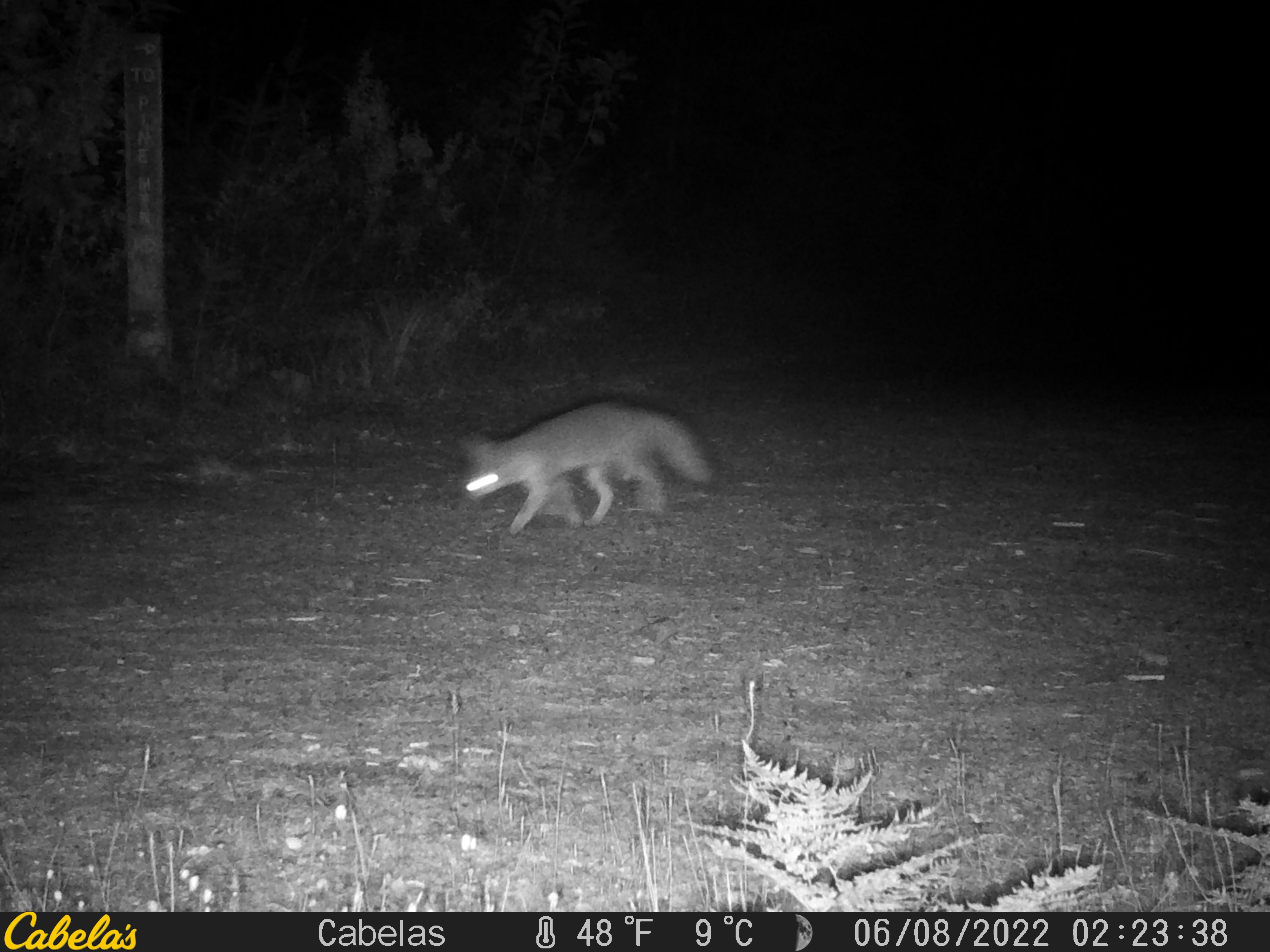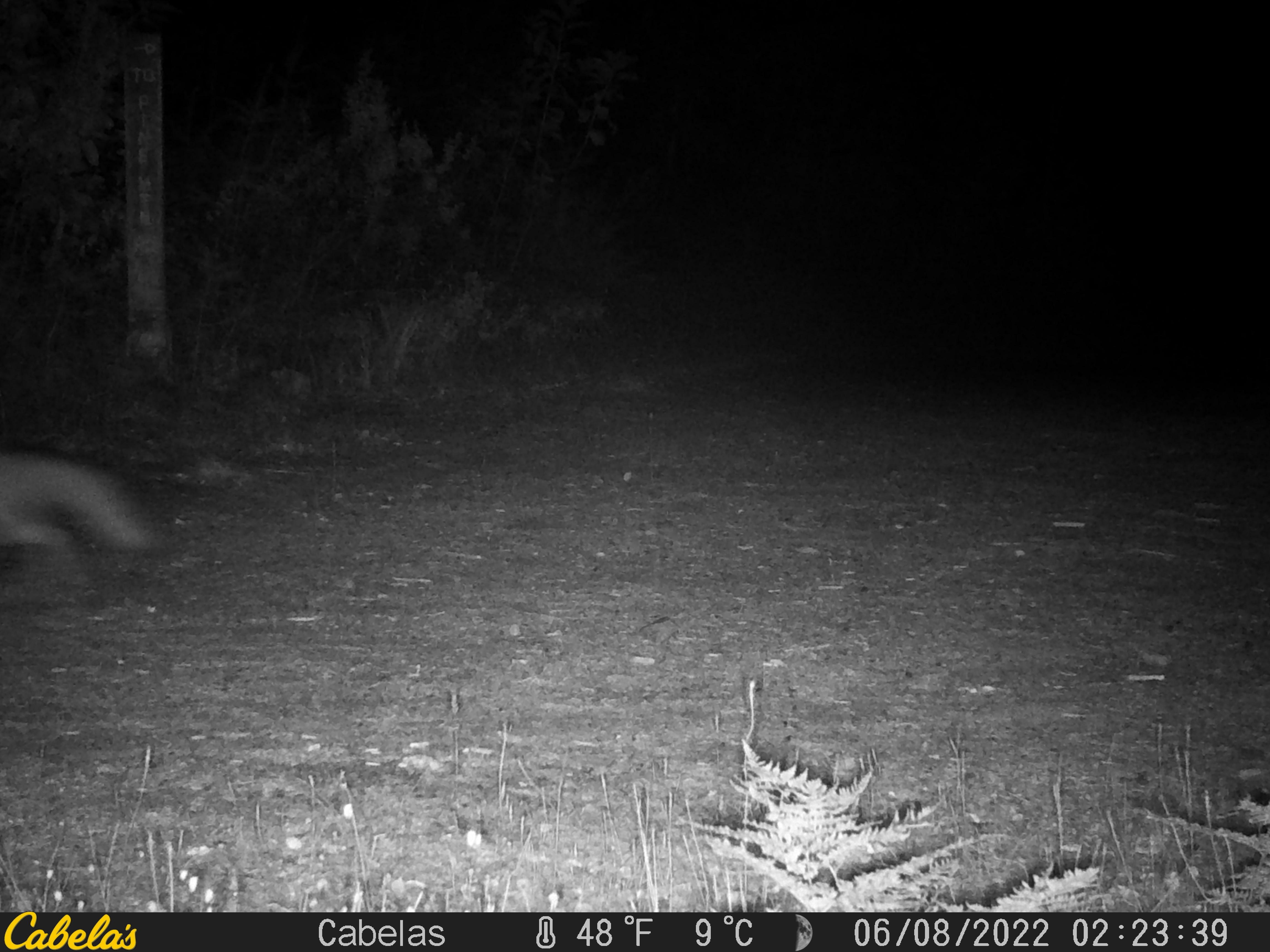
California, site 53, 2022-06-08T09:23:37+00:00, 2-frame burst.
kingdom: Animalia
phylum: Chordata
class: Mammalia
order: Carnivora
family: Canidae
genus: Urocyon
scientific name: Urocyon cinereoargenteus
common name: gray fox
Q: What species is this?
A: Gray fox (Urocyon cinereoargenteus).